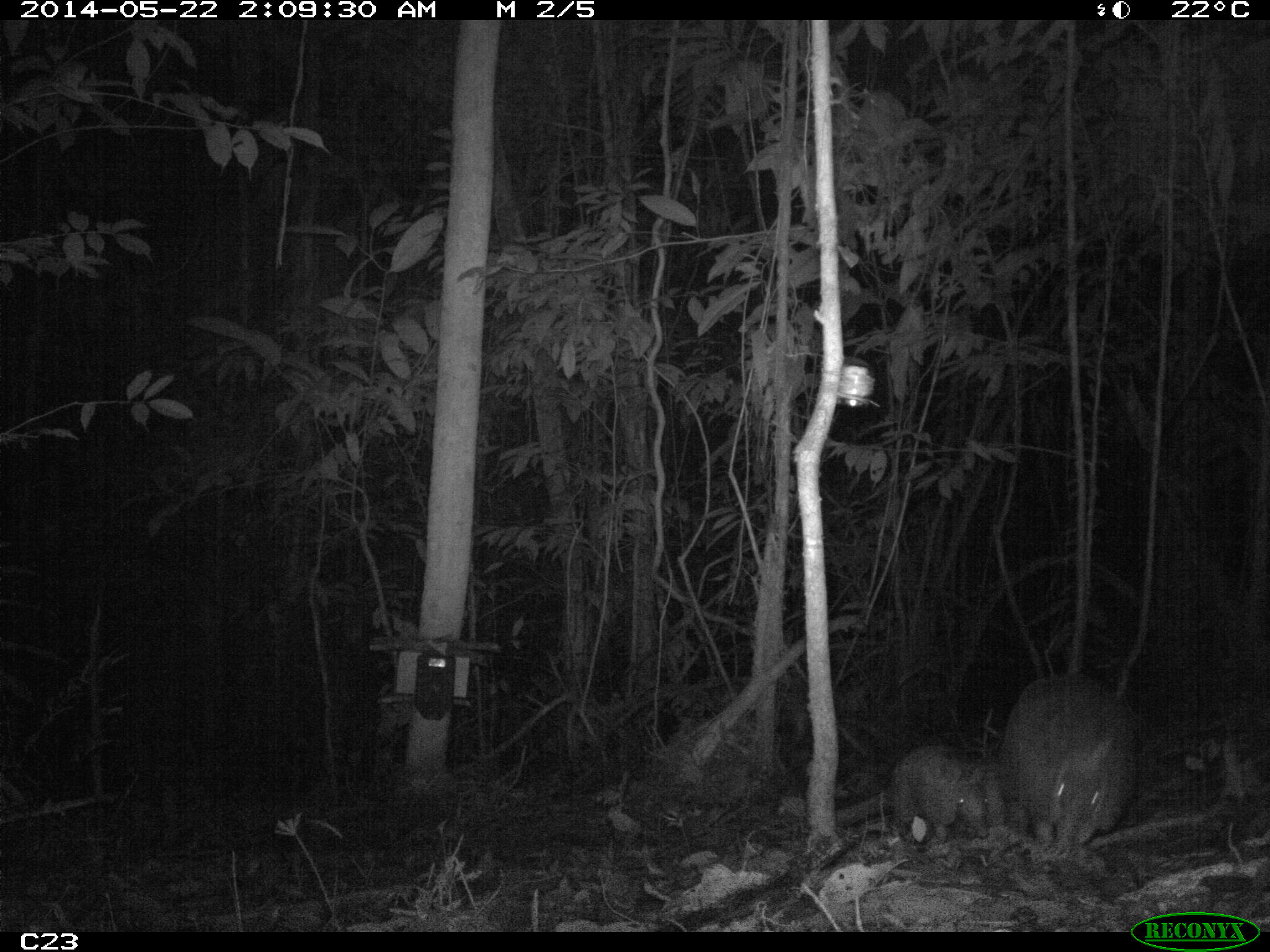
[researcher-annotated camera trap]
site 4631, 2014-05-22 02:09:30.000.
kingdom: Animalia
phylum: Chordata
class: Mammalia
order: Cingulata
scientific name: Cingulata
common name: armadillo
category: unknown armadillo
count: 2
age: adult